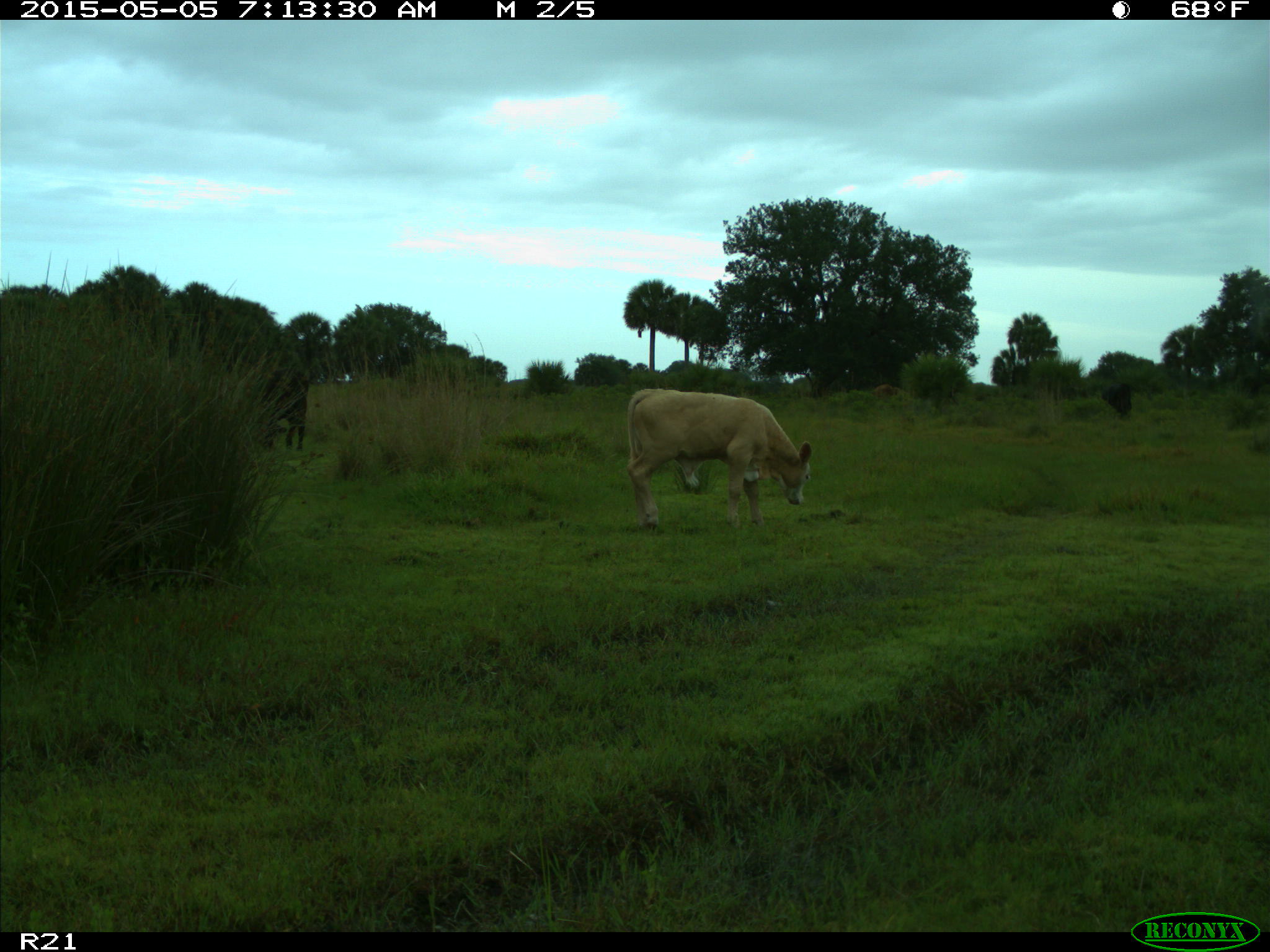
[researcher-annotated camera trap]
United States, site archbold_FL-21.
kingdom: Animalia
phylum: Chordata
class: Mammalia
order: Artiodactyla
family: Bovidae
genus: Bos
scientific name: Bos taurus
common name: domestic cow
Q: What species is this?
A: Bos taurus (domestic cow).